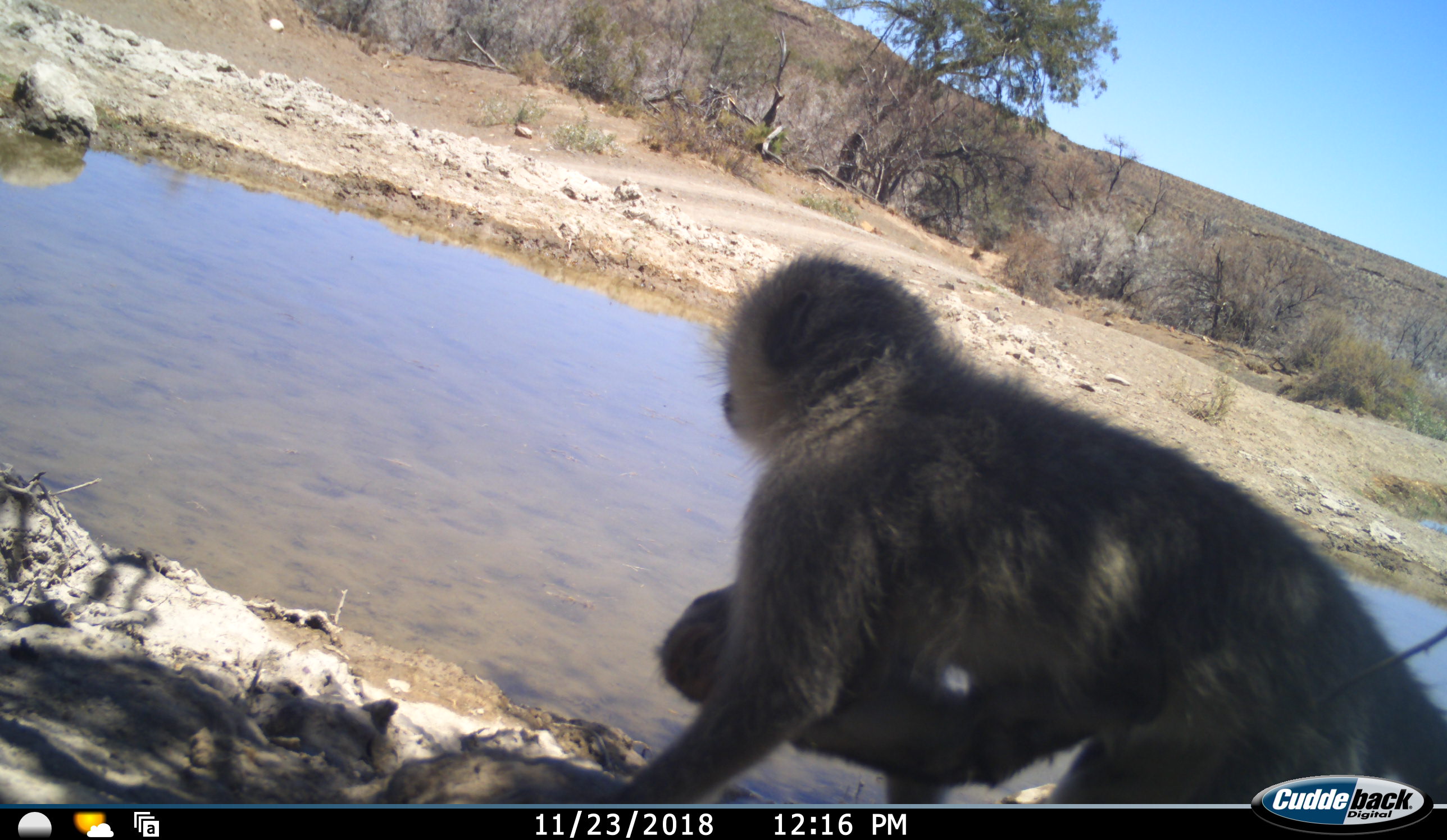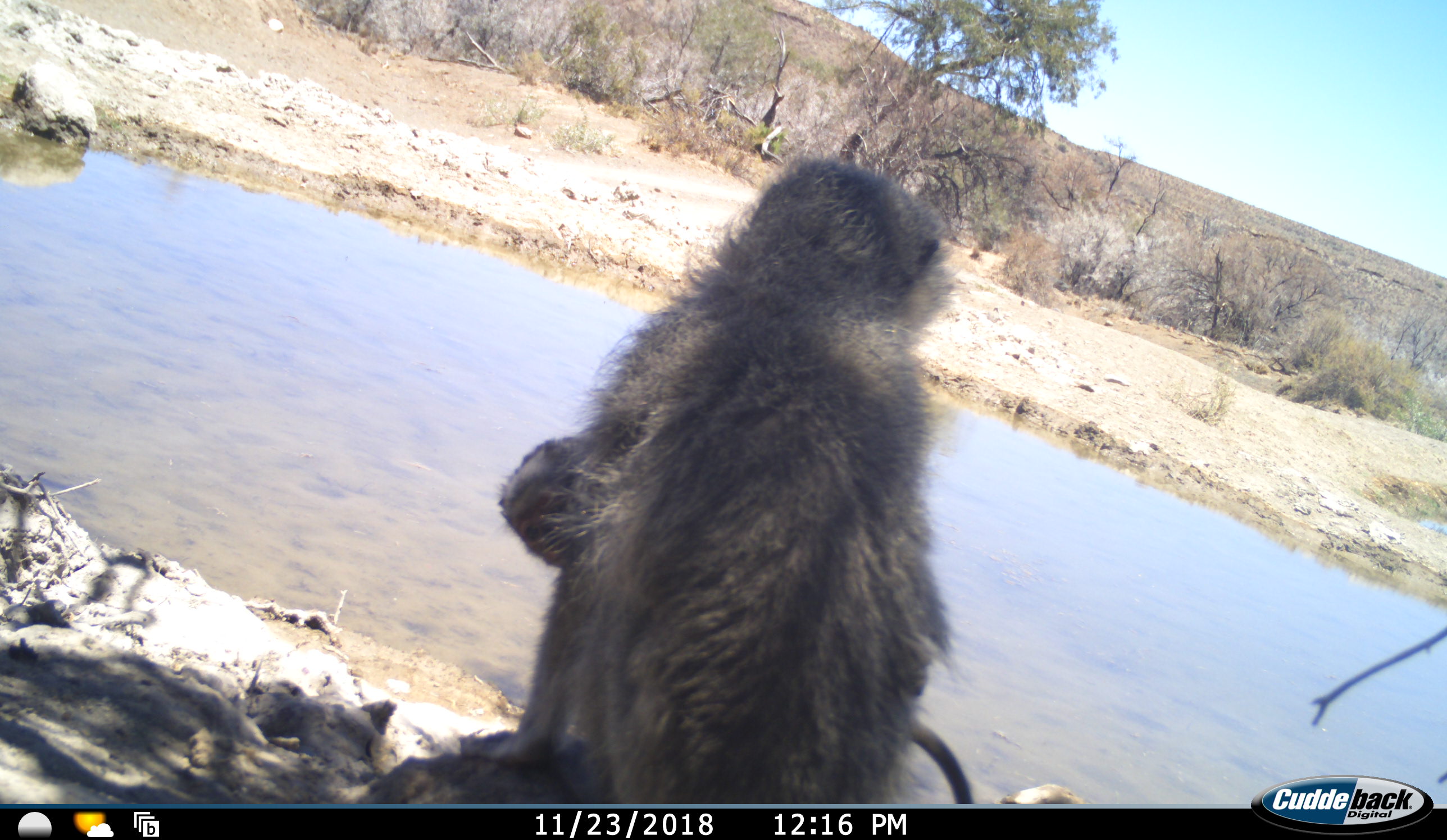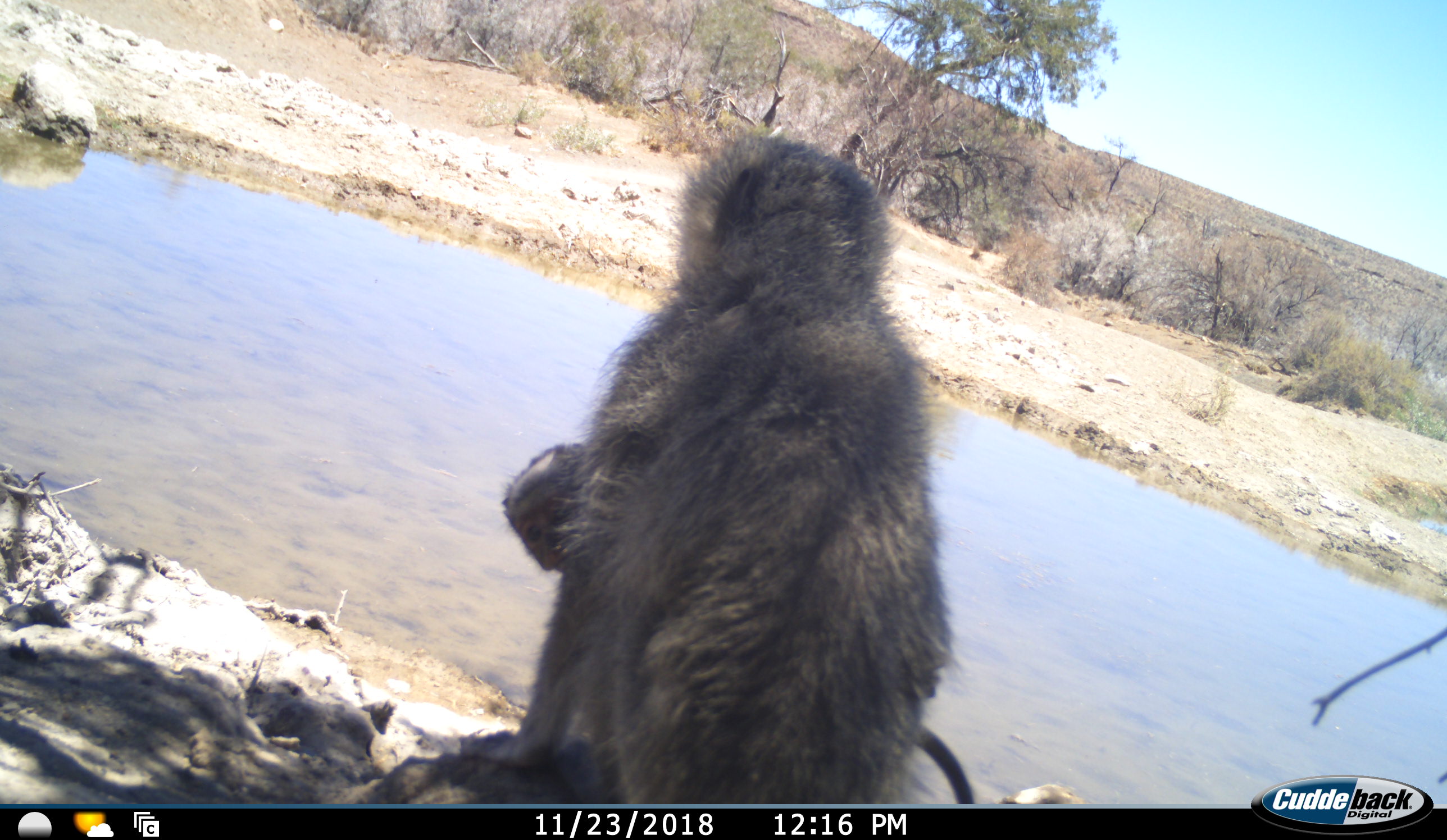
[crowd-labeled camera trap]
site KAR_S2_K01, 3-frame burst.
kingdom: Animalia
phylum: Chordata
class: Mammalia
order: Primates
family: Cercopithecidae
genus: Chlorocebus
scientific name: Chlorocebus pygerythrus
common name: vervet monkey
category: monkeyvervet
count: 2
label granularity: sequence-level